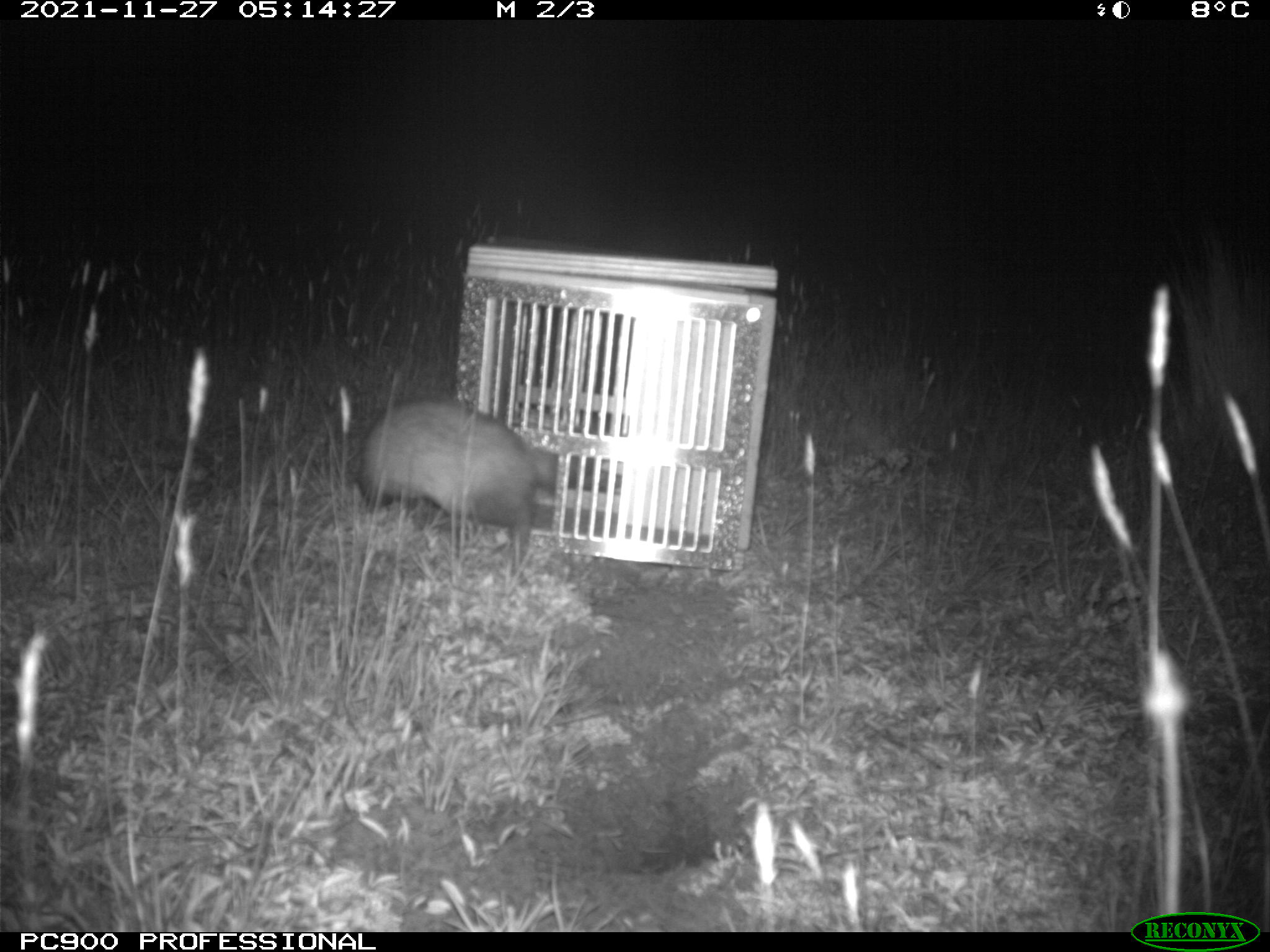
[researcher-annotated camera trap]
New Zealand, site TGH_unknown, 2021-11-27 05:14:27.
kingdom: Animalia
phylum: Chordata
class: Mammalia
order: Carnivora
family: Mustelidae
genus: Mustela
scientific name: Mustela furo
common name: ferret